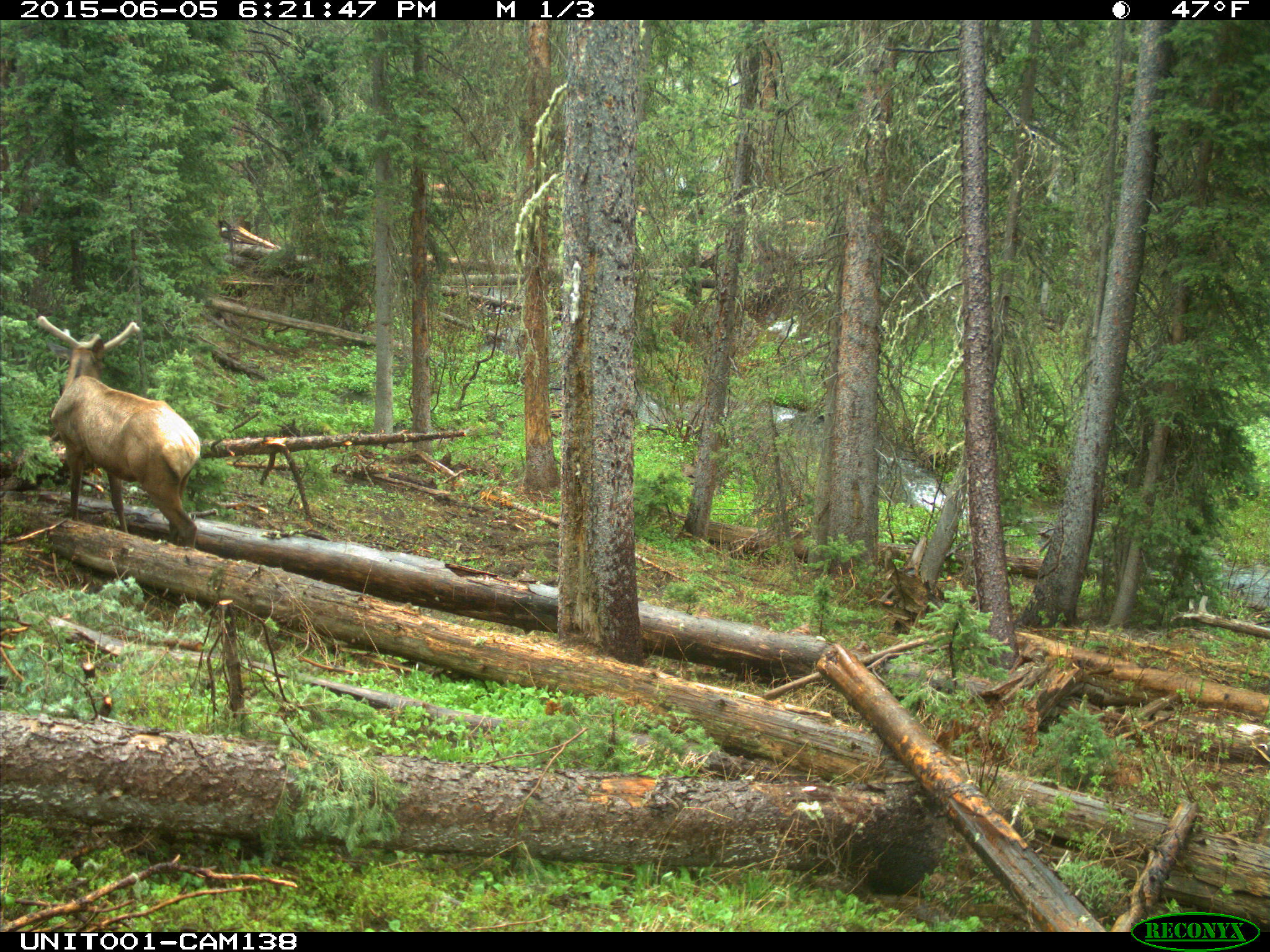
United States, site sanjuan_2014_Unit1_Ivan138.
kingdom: Animalia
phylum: Chordata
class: Mammalia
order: Artiodactyla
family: Cervidae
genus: Cervus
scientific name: Cervus elaphus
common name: red deer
Cervus elaphus (red deer).